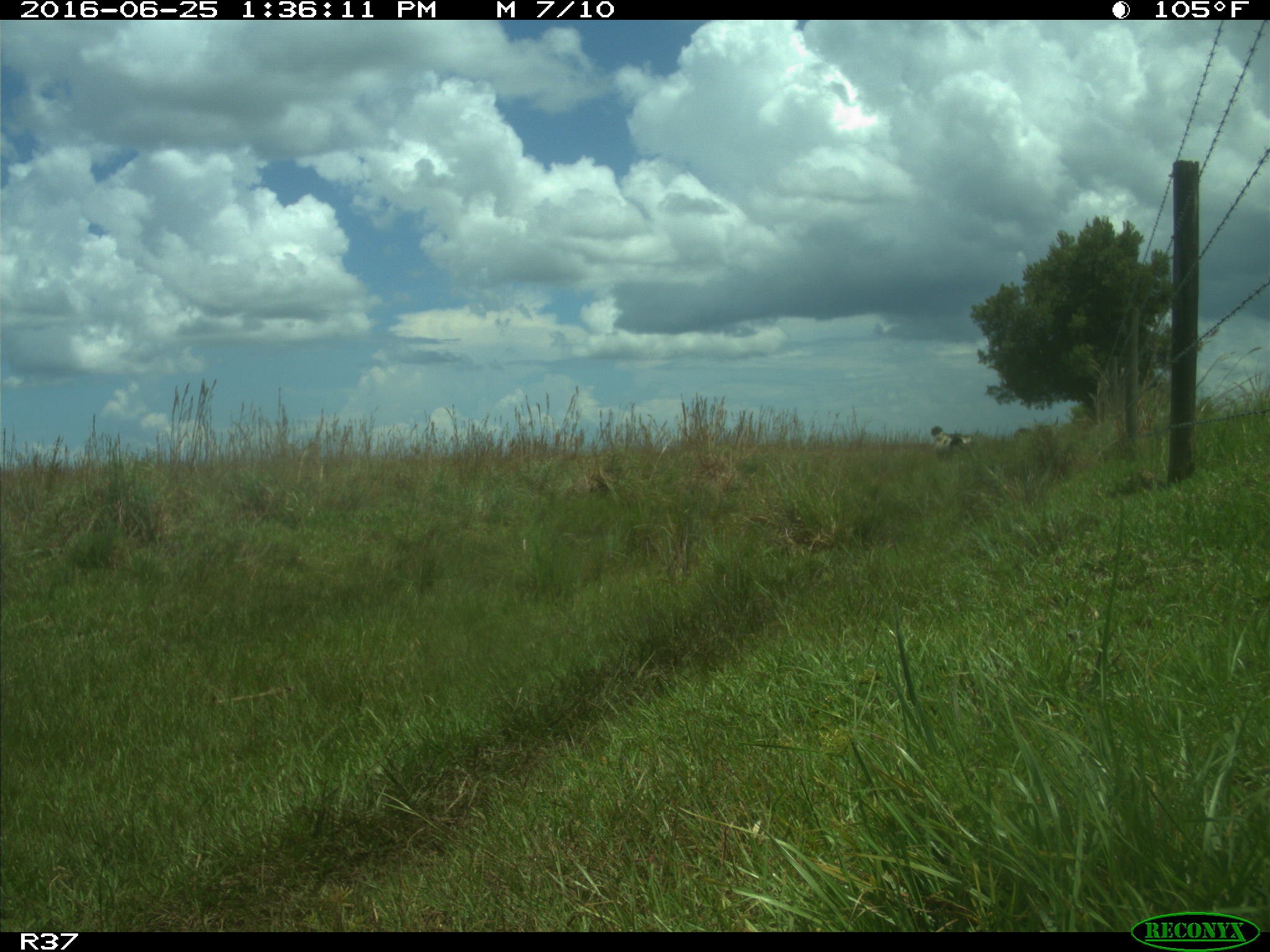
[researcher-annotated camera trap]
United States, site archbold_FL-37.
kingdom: Animalia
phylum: Chordata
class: Mammalia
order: Artiodactyla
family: Bovidae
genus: Bos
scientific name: Bos taurus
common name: domestic cow